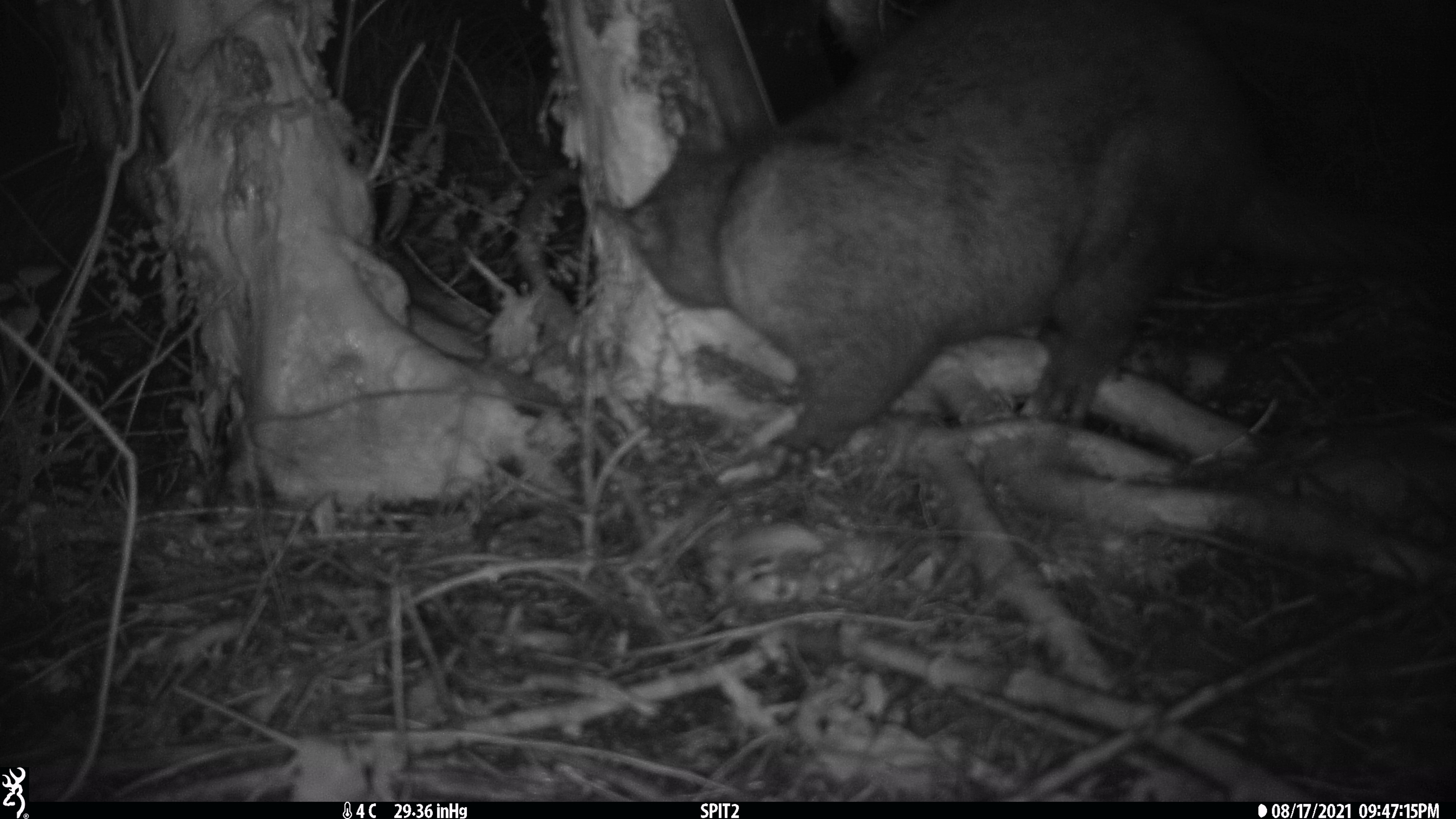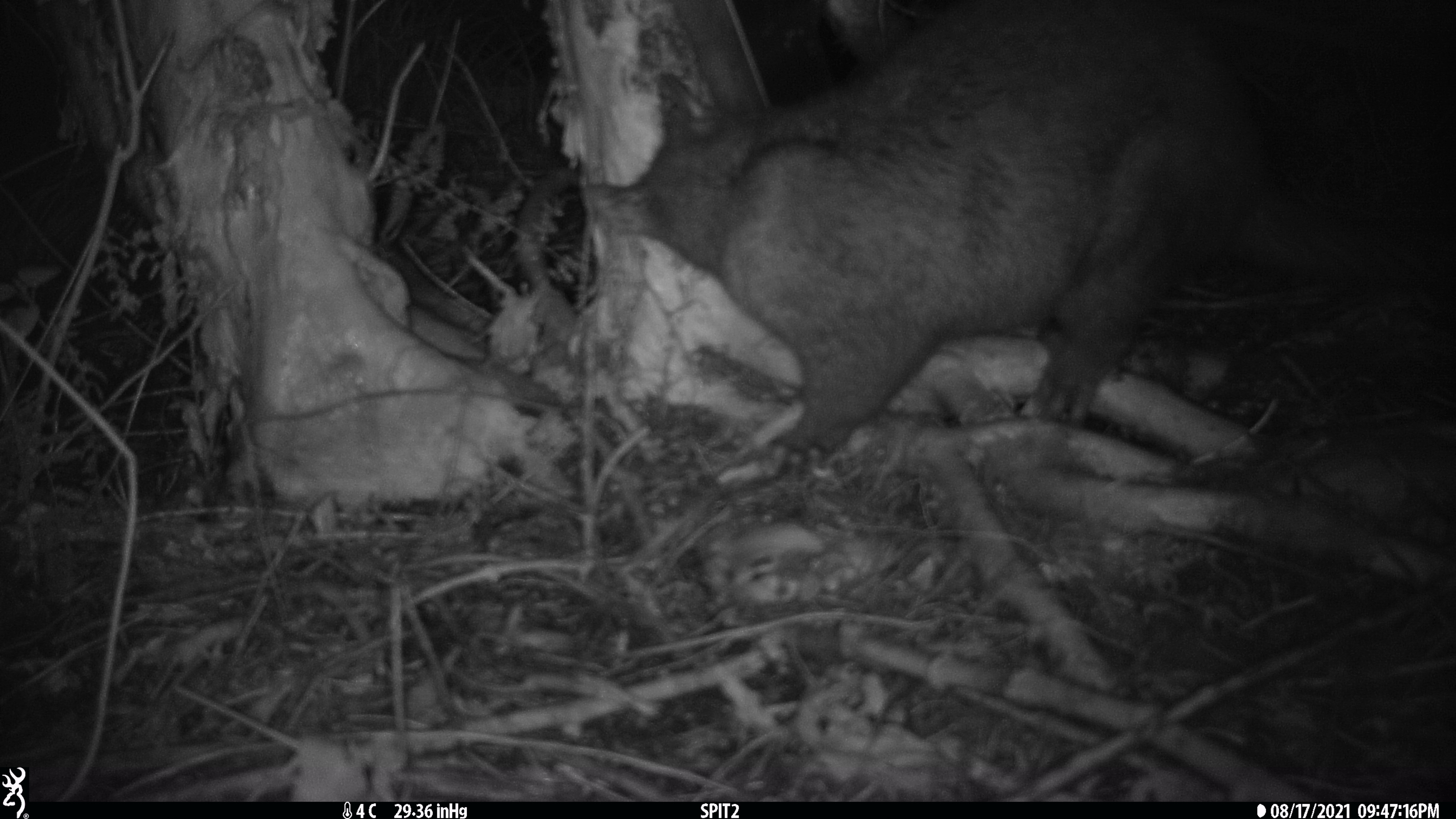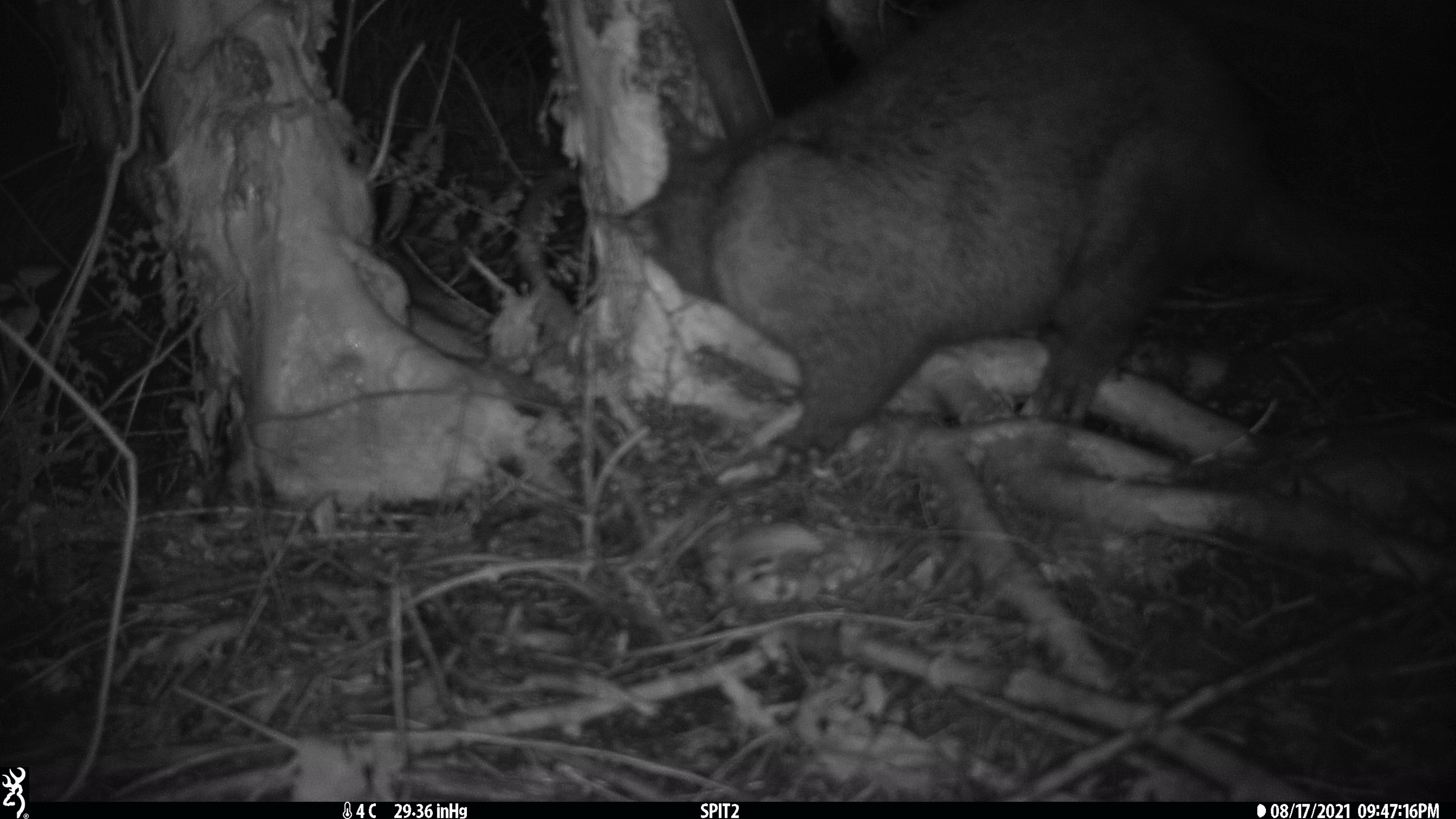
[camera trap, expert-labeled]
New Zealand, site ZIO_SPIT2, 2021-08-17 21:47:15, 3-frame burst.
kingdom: Animalia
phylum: Chordata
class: Mammalia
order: Diprotodontia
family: Phalangeridae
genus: Trichosurus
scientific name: Trichosurus vulpecula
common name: common brushtail possum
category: possum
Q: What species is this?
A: Possum (common brushtail possum) (Trichosurus vulpecula).